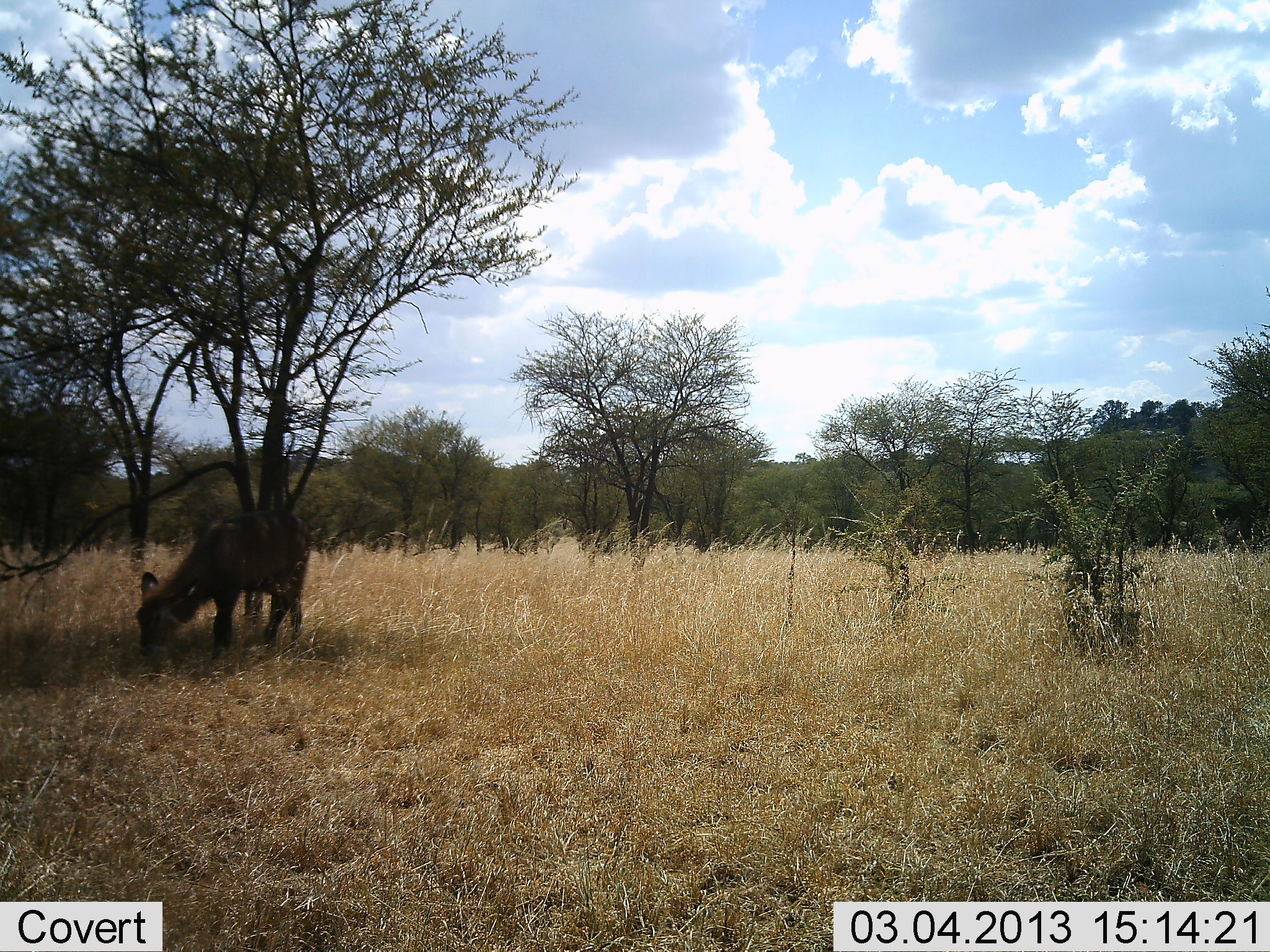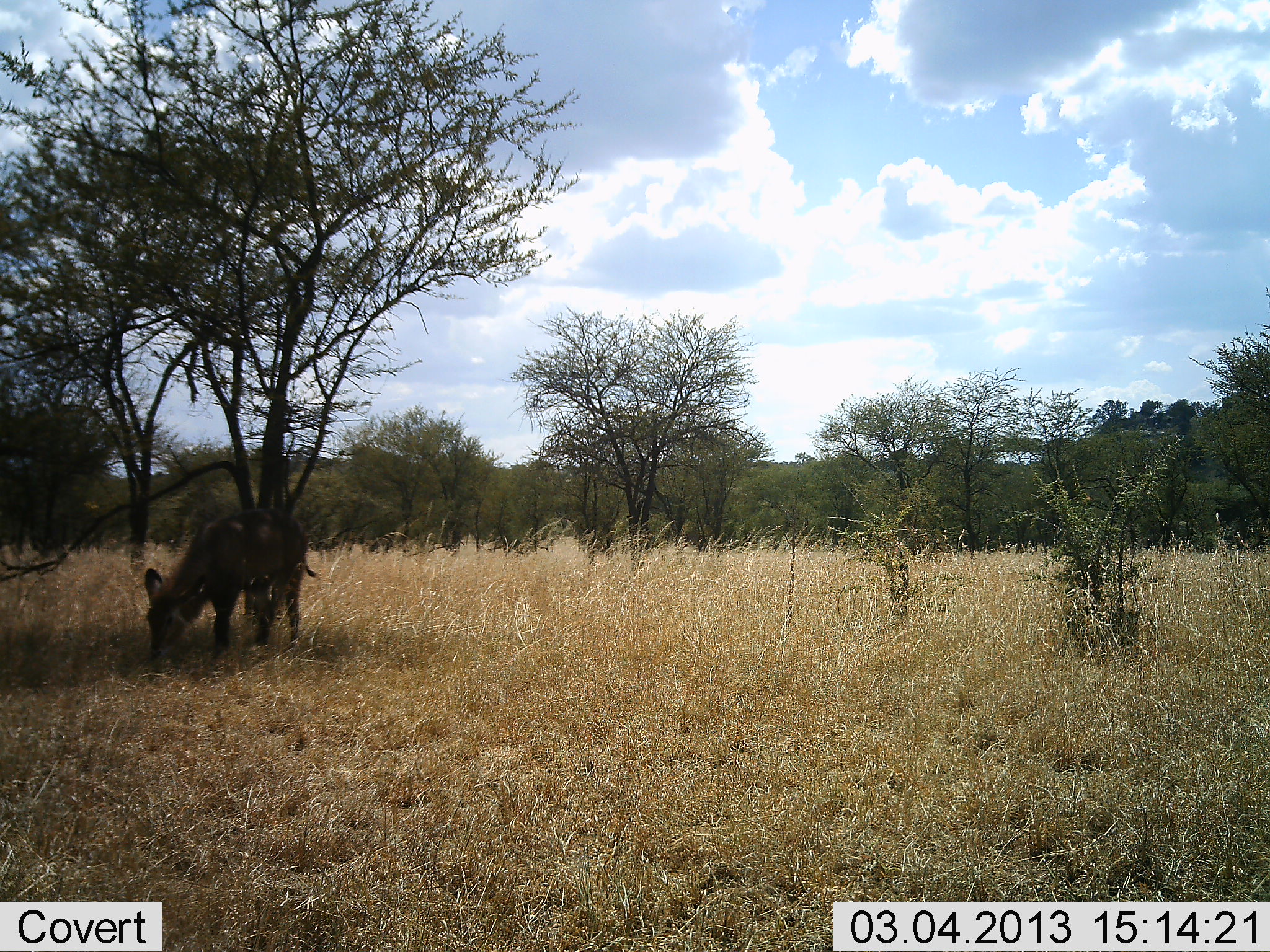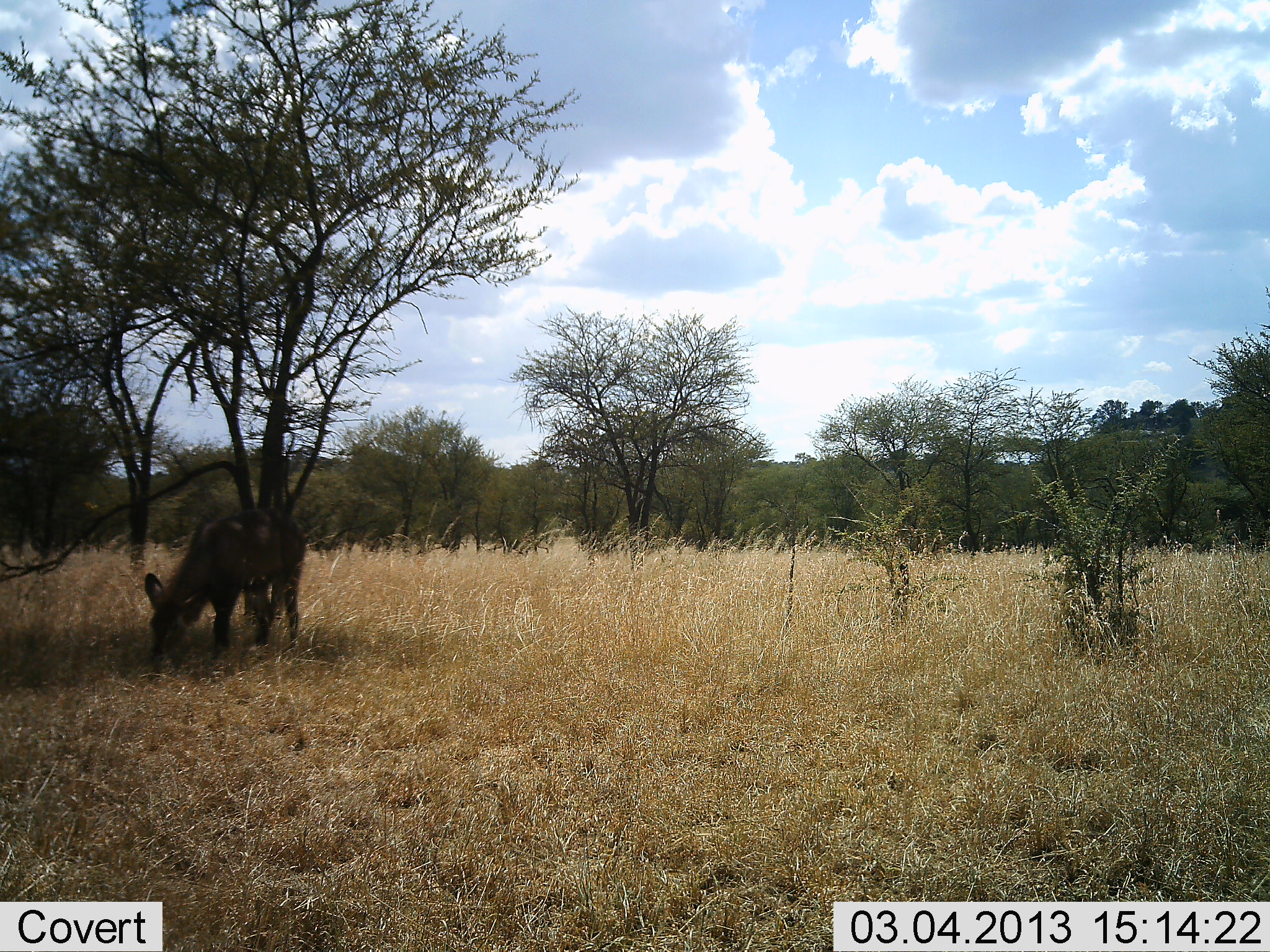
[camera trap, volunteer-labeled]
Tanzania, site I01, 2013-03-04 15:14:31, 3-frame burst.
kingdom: Animalia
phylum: Chordata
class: Mammalia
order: Artiodactyla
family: Bovidae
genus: Kobus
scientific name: Kobus ellipsiprymnus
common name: waterbuck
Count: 1.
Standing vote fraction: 25%.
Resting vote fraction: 0%.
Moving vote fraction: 0%.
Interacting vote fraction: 0%.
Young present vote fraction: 6%.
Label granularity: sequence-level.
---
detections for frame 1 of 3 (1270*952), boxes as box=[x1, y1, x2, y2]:
animal: box=[133, 509, 310, 666]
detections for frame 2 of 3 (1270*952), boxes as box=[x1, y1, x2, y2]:
animal: box=[141, 507, 322, 662]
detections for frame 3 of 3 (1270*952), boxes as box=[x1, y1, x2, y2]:
animal: box=[140, 514, 308, 671]